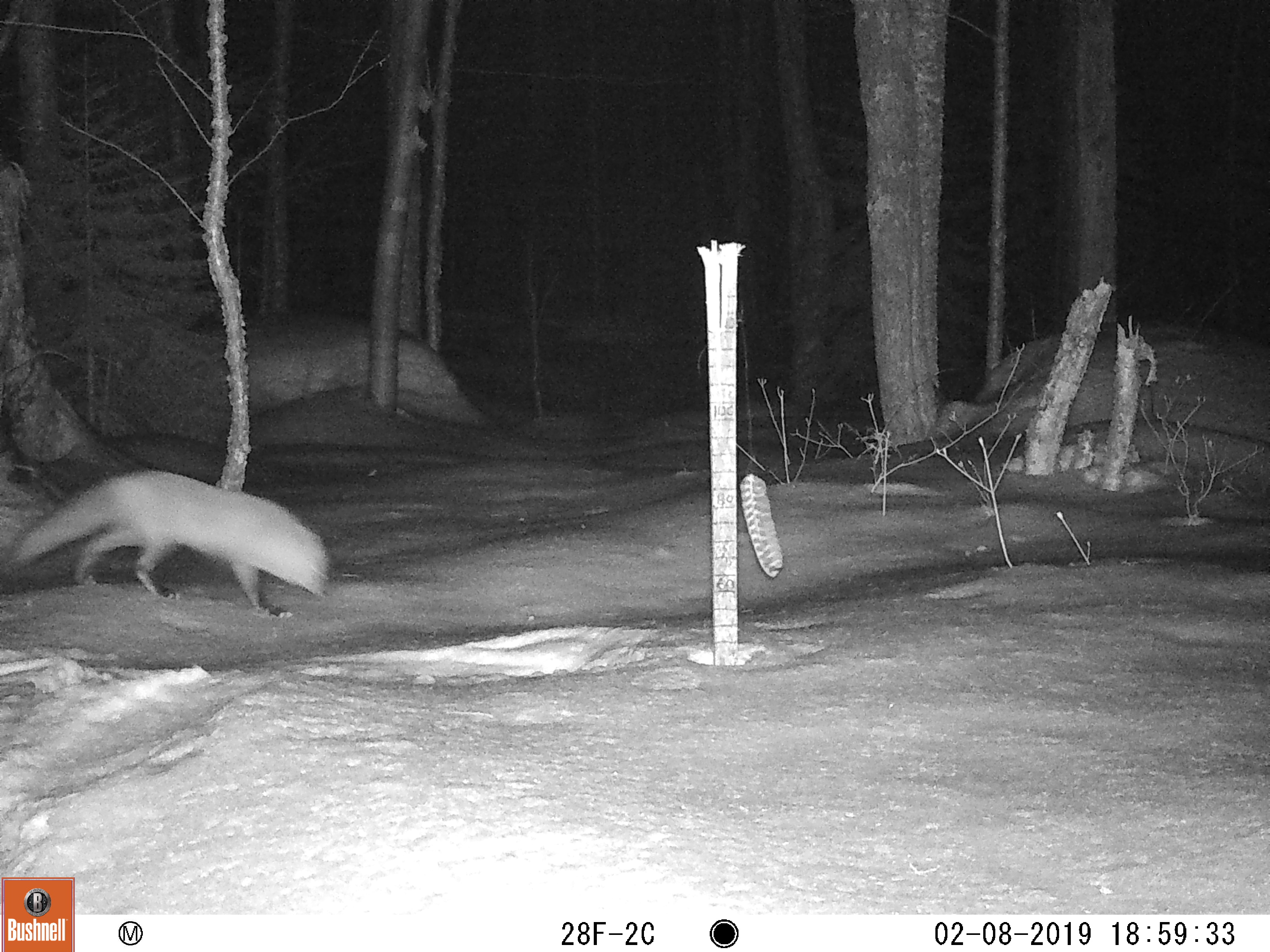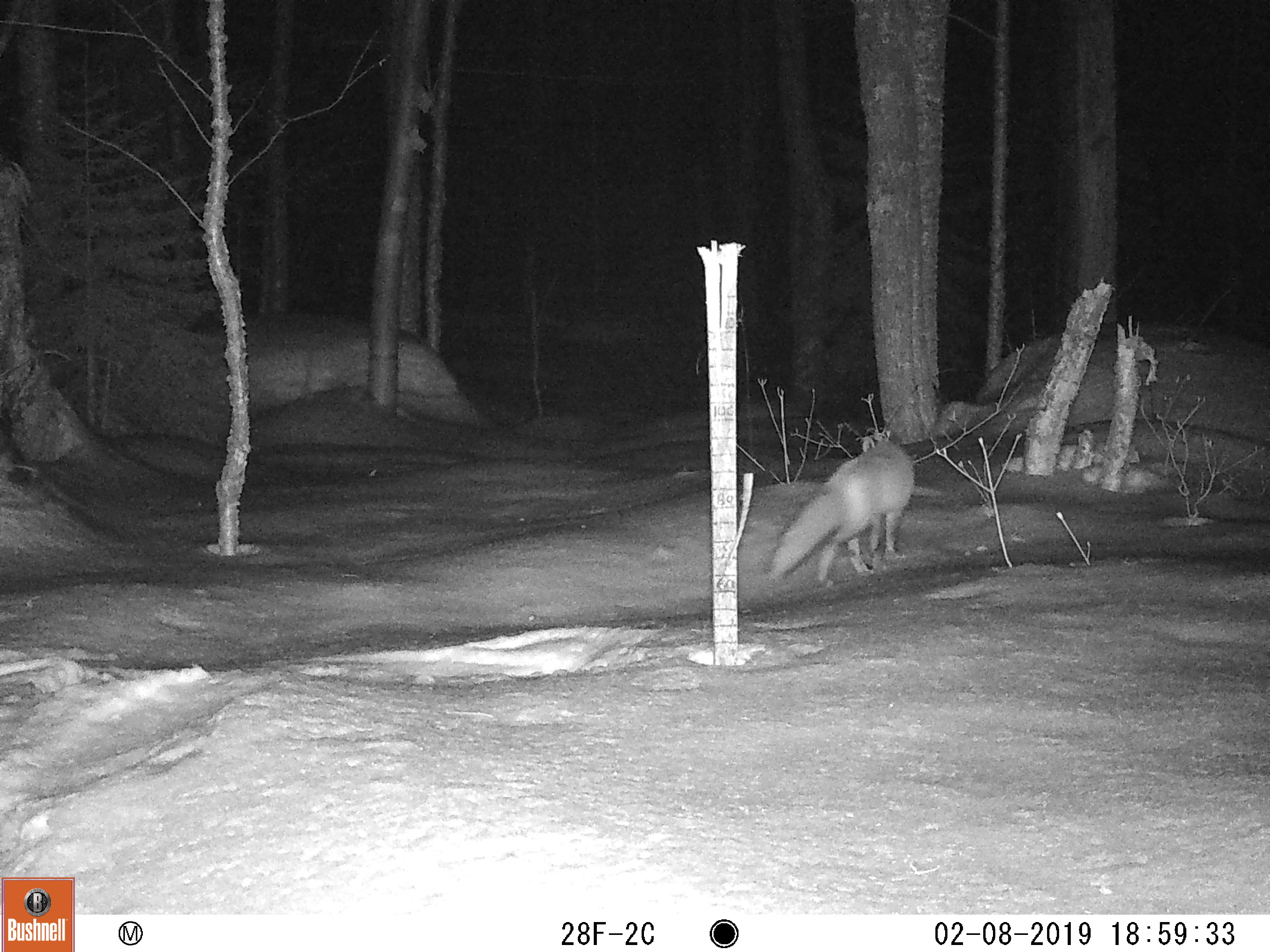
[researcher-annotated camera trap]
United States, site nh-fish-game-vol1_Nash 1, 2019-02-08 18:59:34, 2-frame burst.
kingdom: Animalia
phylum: Chordata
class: Mammalia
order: Carnivora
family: Canidae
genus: Vulpes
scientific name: Vulpes vulpes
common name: red fox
Red fox (Vulpes vulpes).